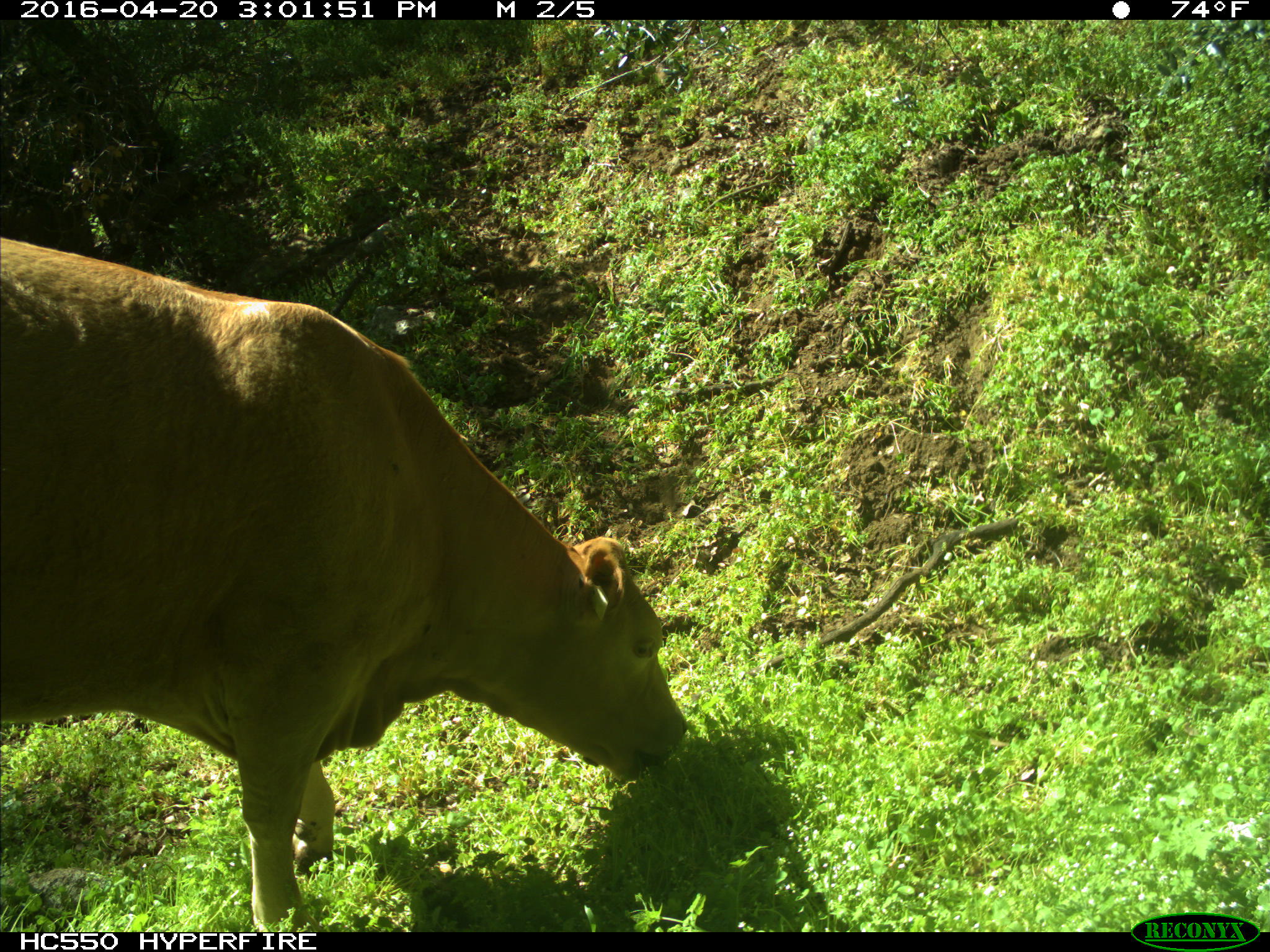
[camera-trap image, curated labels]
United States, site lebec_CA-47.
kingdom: Animalia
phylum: Chordata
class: Mammalia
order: Artiodactyla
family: Bovidae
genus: Bos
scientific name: Bos taurus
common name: domestic cow